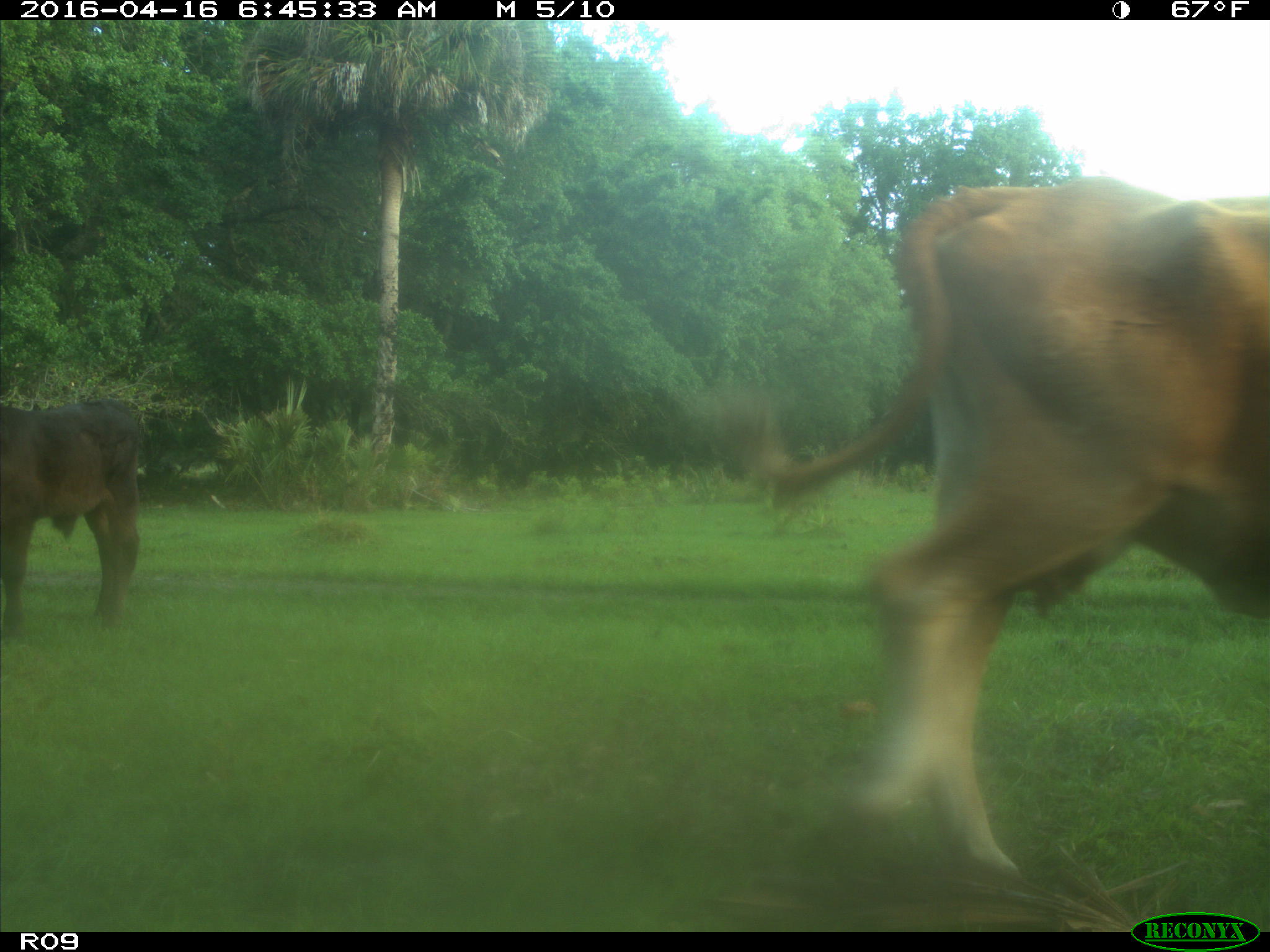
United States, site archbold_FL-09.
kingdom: Animalia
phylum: Chordata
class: Mammalia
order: Artiodactyla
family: Bovidae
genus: Bos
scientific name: Bos taurus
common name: domestic cow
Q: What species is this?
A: Bos taurus (domestic cow).